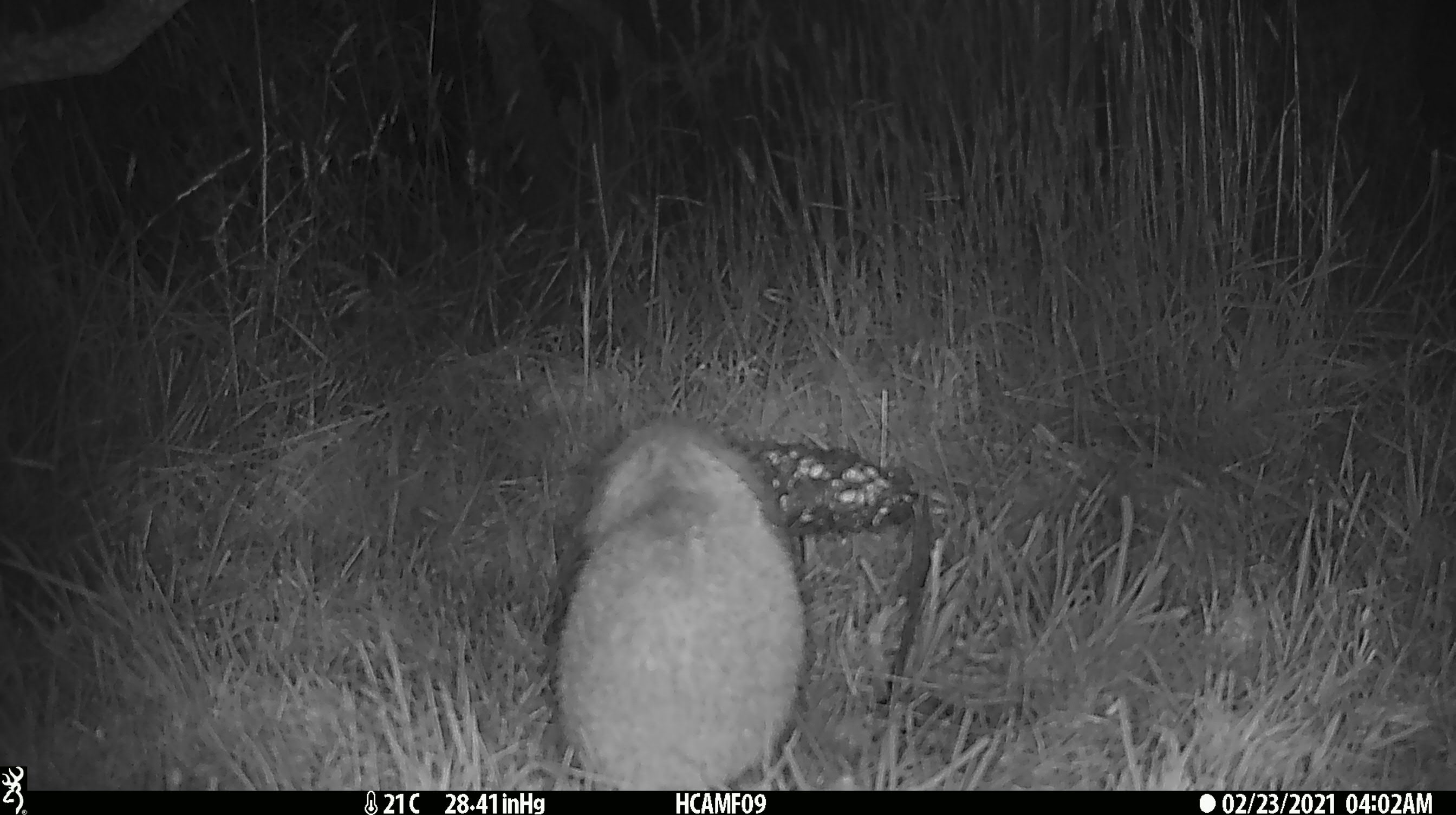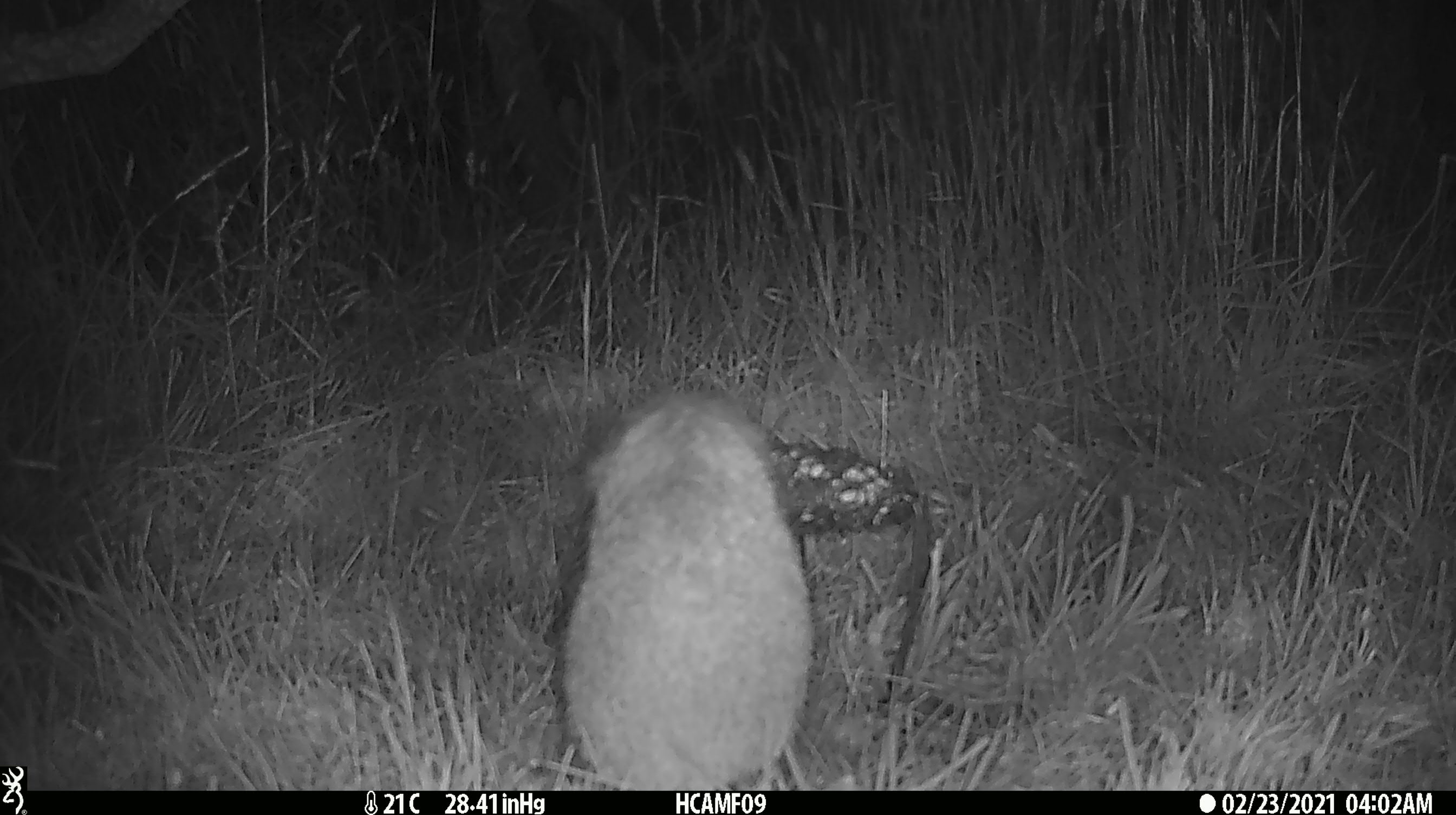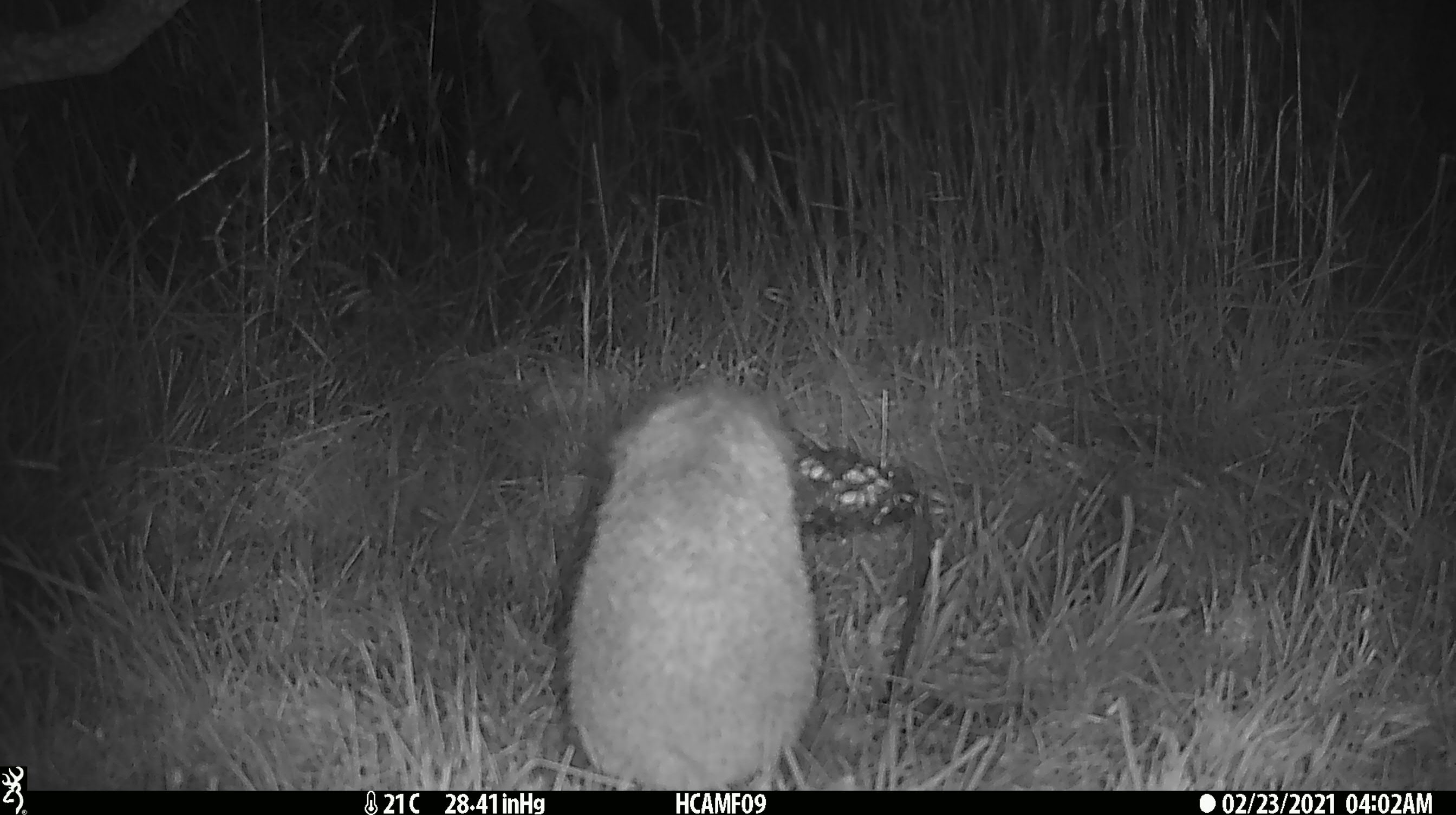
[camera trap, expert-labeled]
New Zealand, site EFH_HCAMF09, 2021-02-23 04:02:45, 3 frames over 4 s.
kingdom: Animalia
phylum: Chordata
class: Mammalia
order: Eulipotyphla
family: Erinaceidae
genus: Erinaceus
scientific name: Erinaceus europaeus europaeus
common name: european hedgehog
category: hedgehog